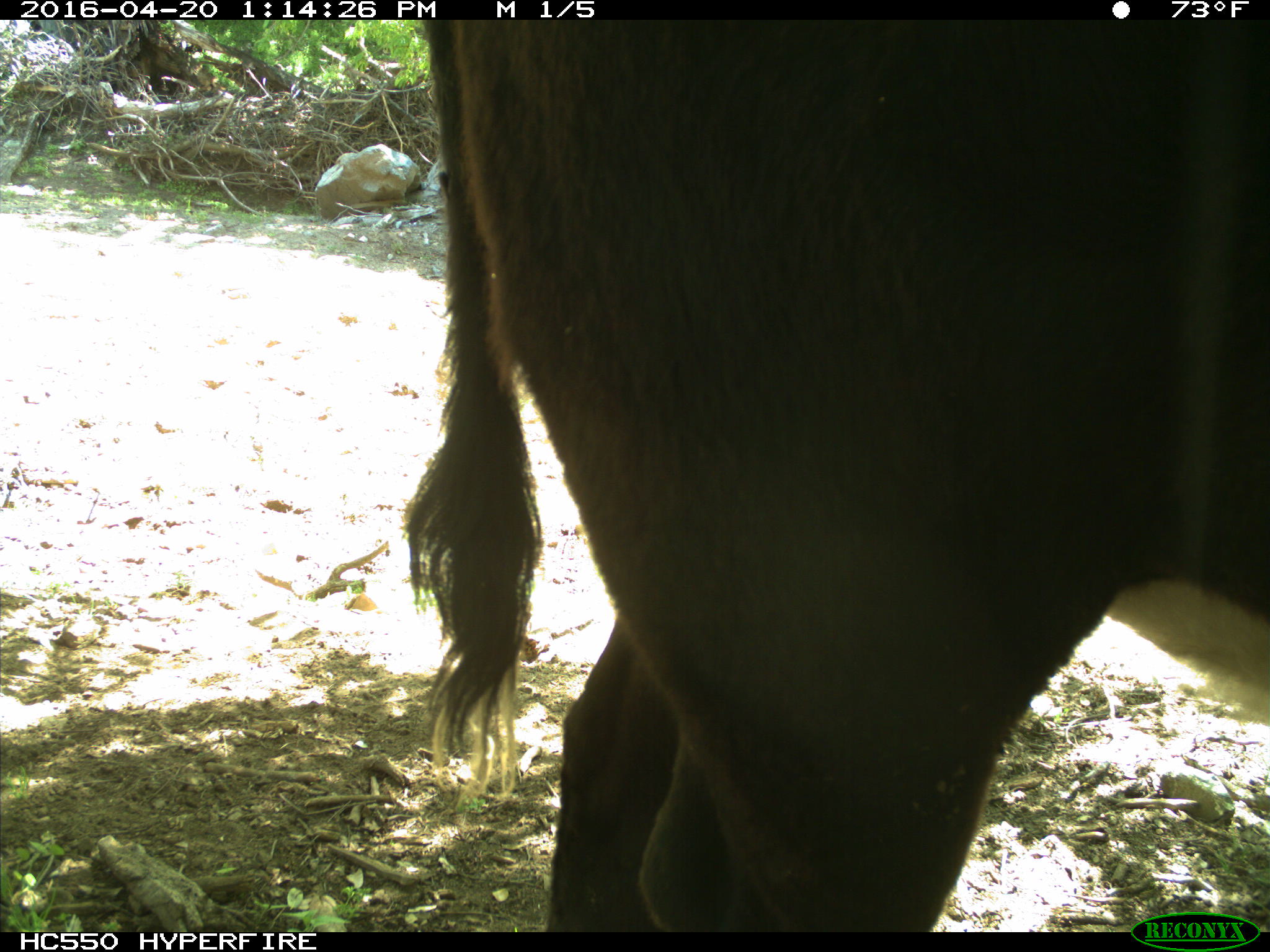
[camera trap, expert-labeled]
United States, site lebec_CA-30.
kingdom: Animalia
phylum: Chordata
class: Mammalia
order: Artiodactyla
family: Bovidae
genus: Bos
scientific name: Bos taurus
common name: domestic cow